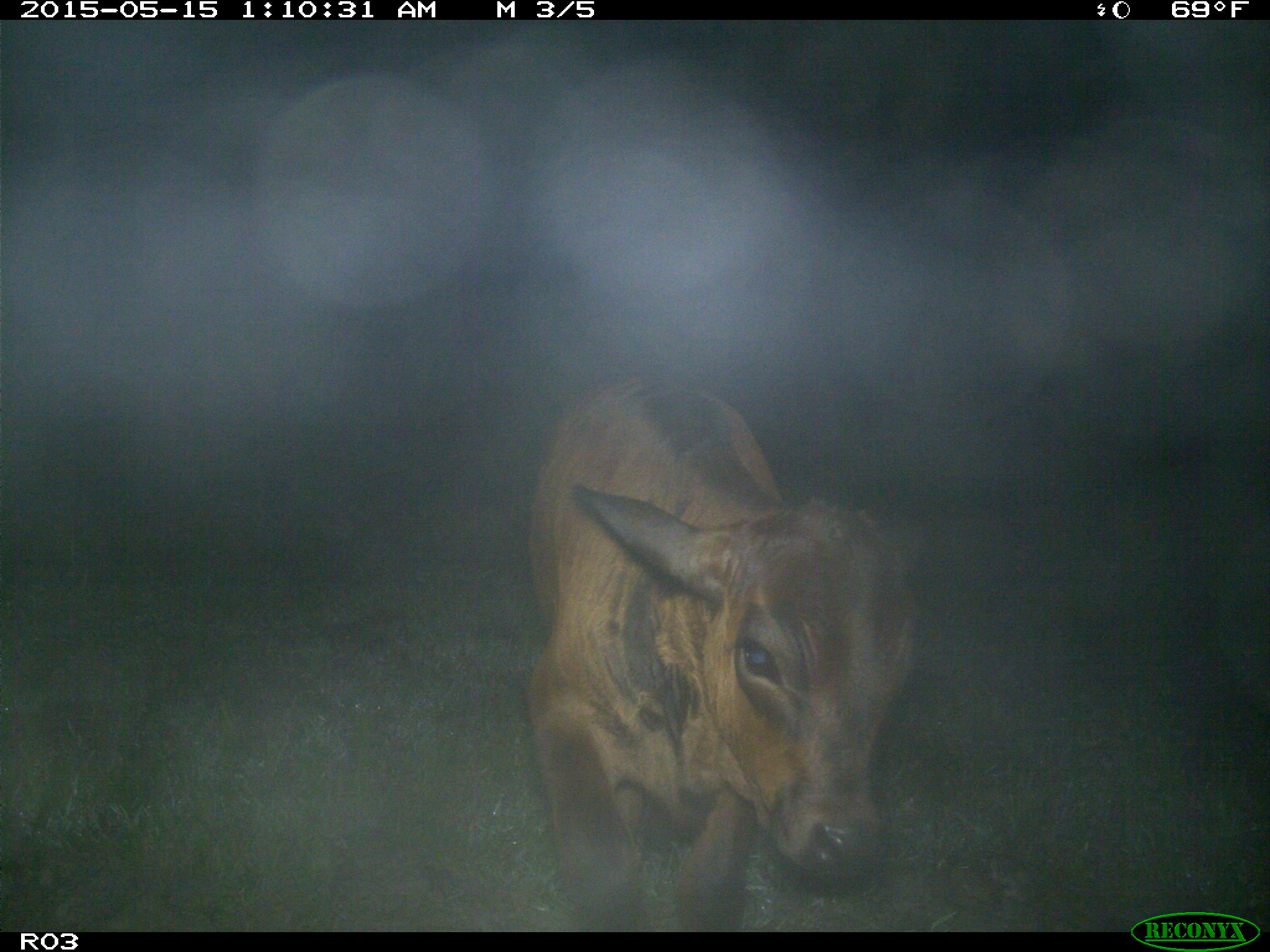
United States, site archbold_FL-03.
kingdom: Animalia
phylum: Chordata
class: Mammalia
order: Artiodactyla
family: Bovidae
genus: Bos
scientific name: Bos taurus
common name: domestic cow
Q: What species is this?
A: Bos taurus (domestic cow).